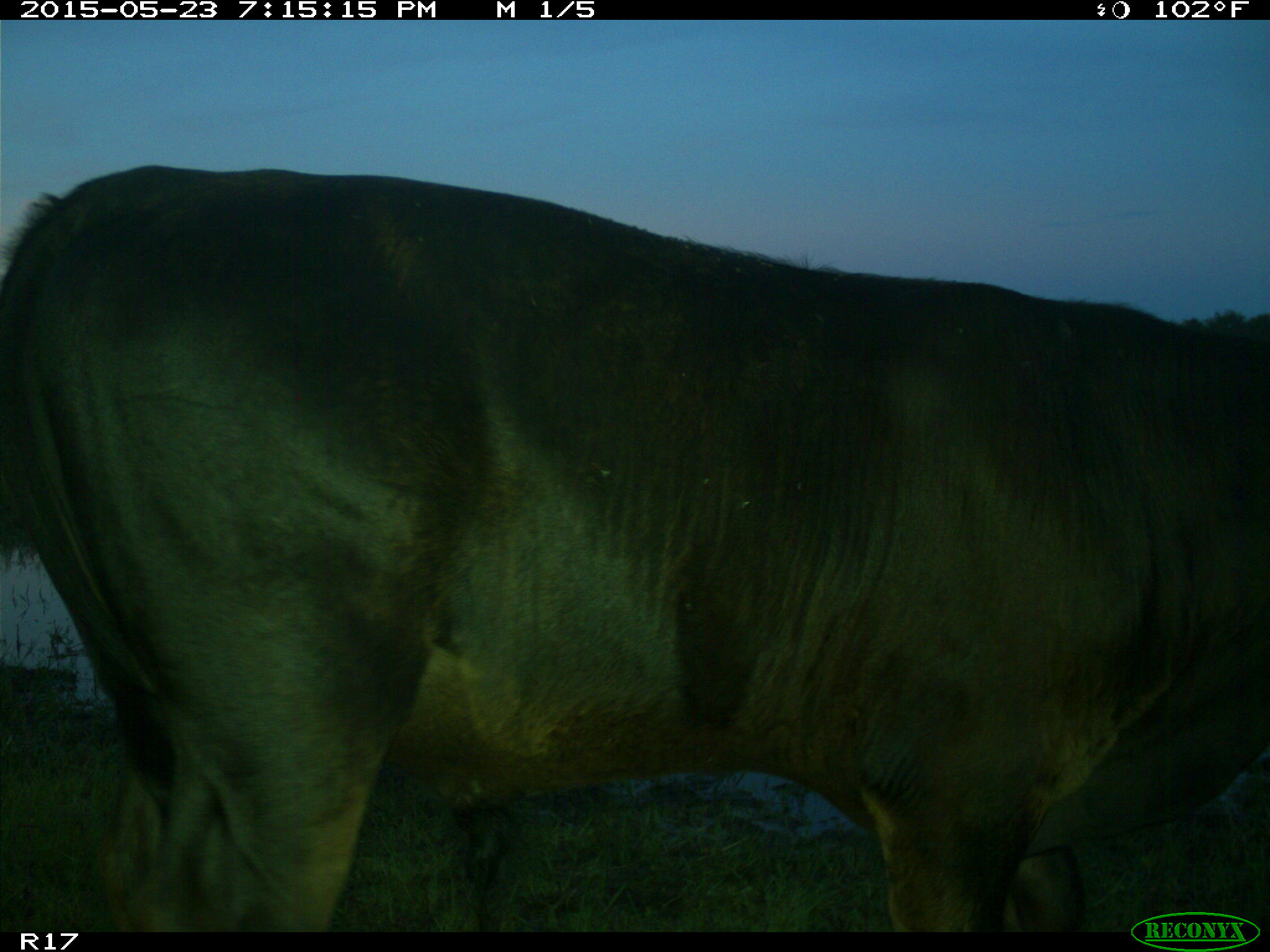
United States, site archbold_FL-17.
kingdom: Animalia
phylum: Chordata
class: Mammalia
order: Artiodactyla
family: Bovidae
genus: Bos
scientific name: Bos taurus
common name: domestic cow